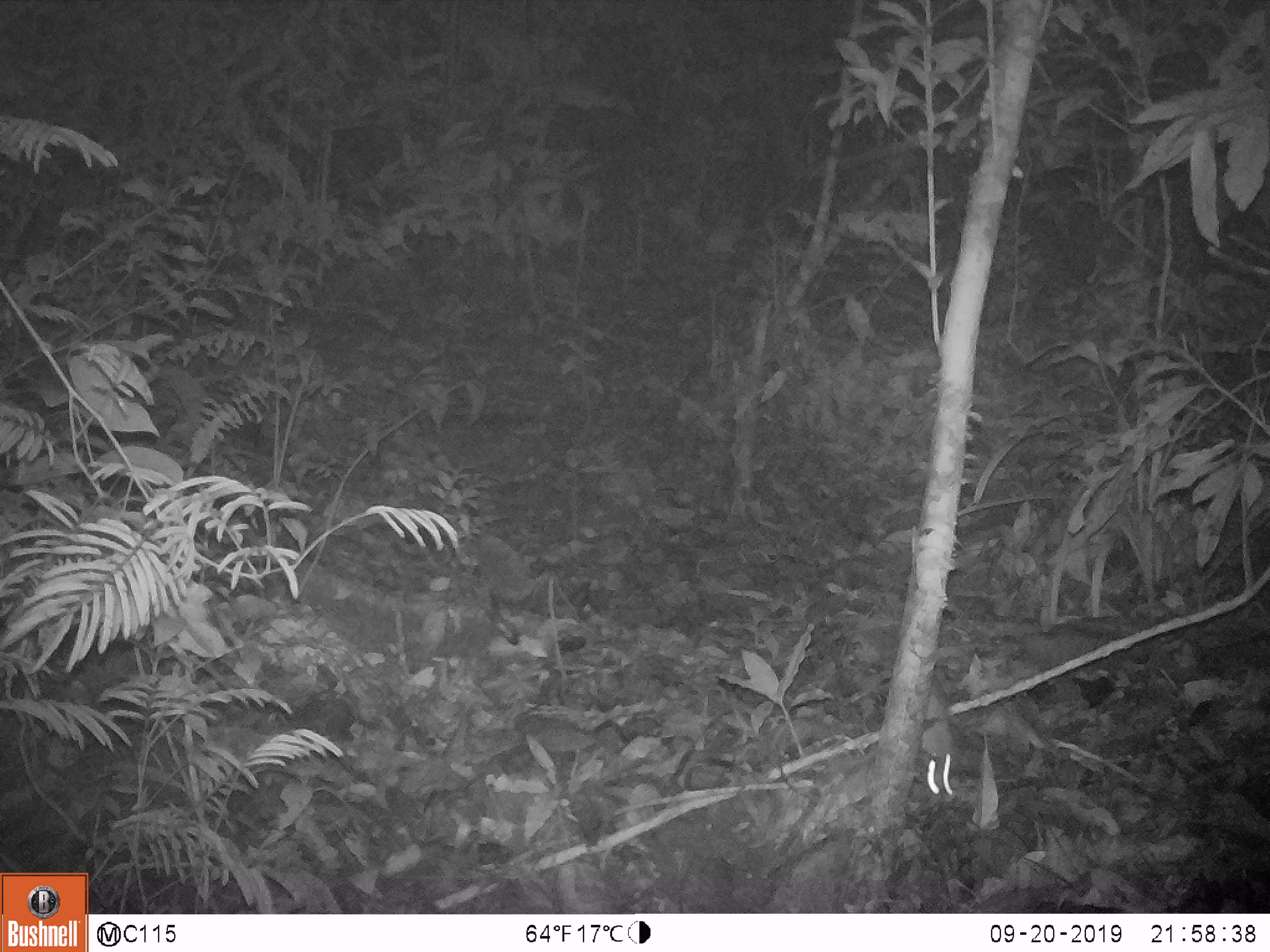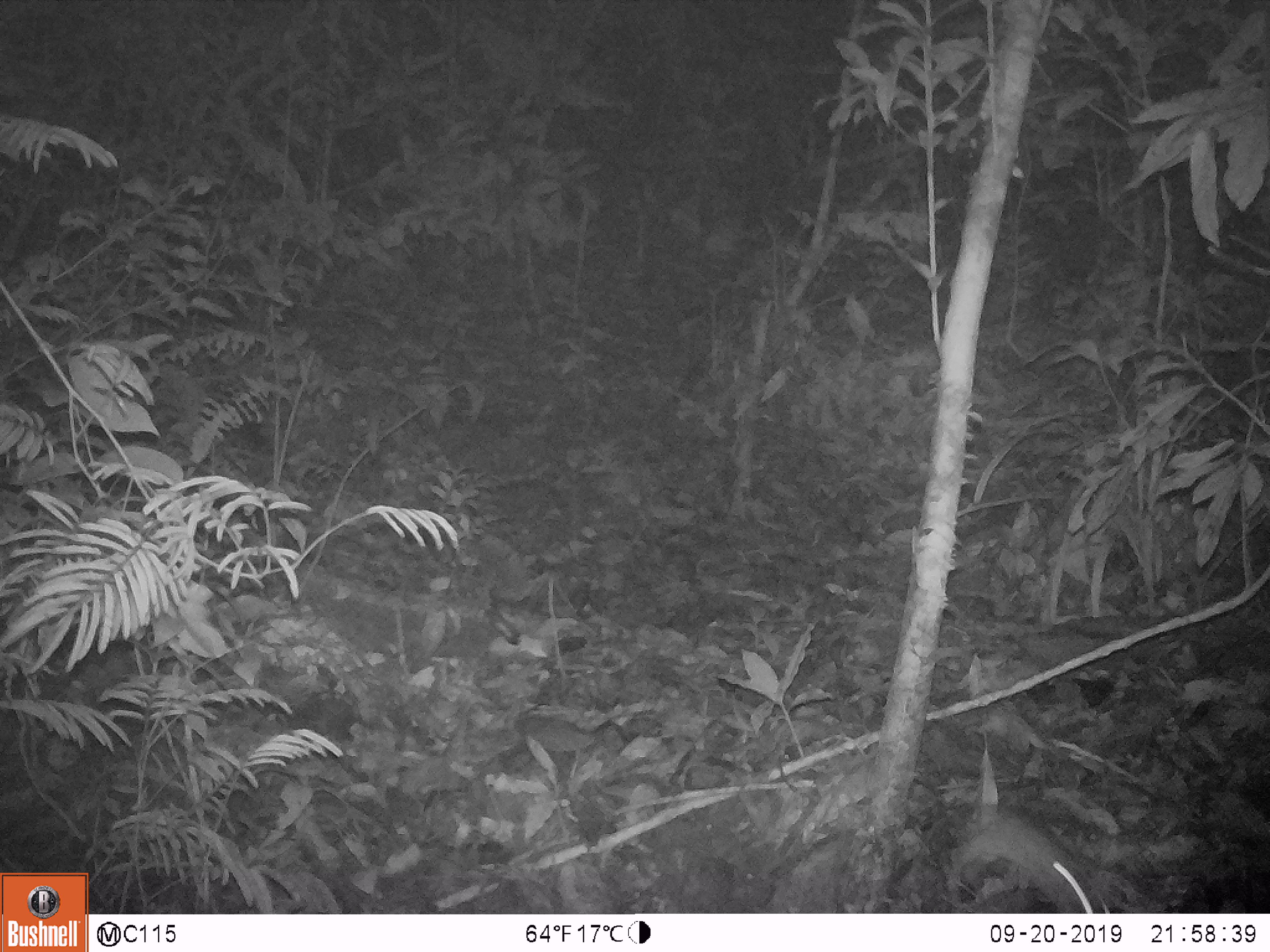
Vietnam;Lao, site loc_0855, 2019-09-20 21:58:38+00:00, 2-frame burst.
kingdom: Animalia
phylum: Chordata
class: Mammalia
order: Rodentia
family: Muridae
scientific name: Muridae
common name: old-world mice and rats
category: unidentified murid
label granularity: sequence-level